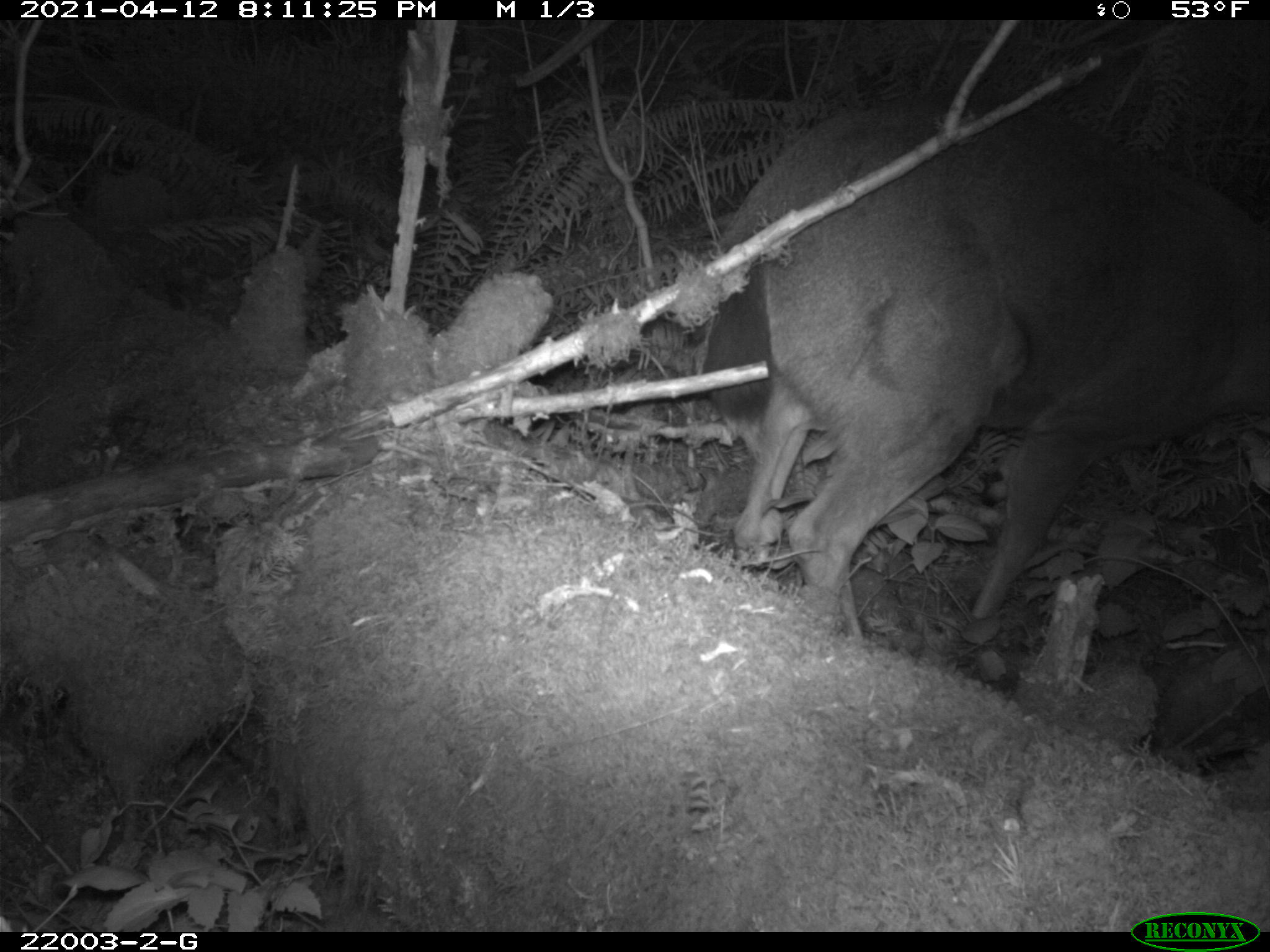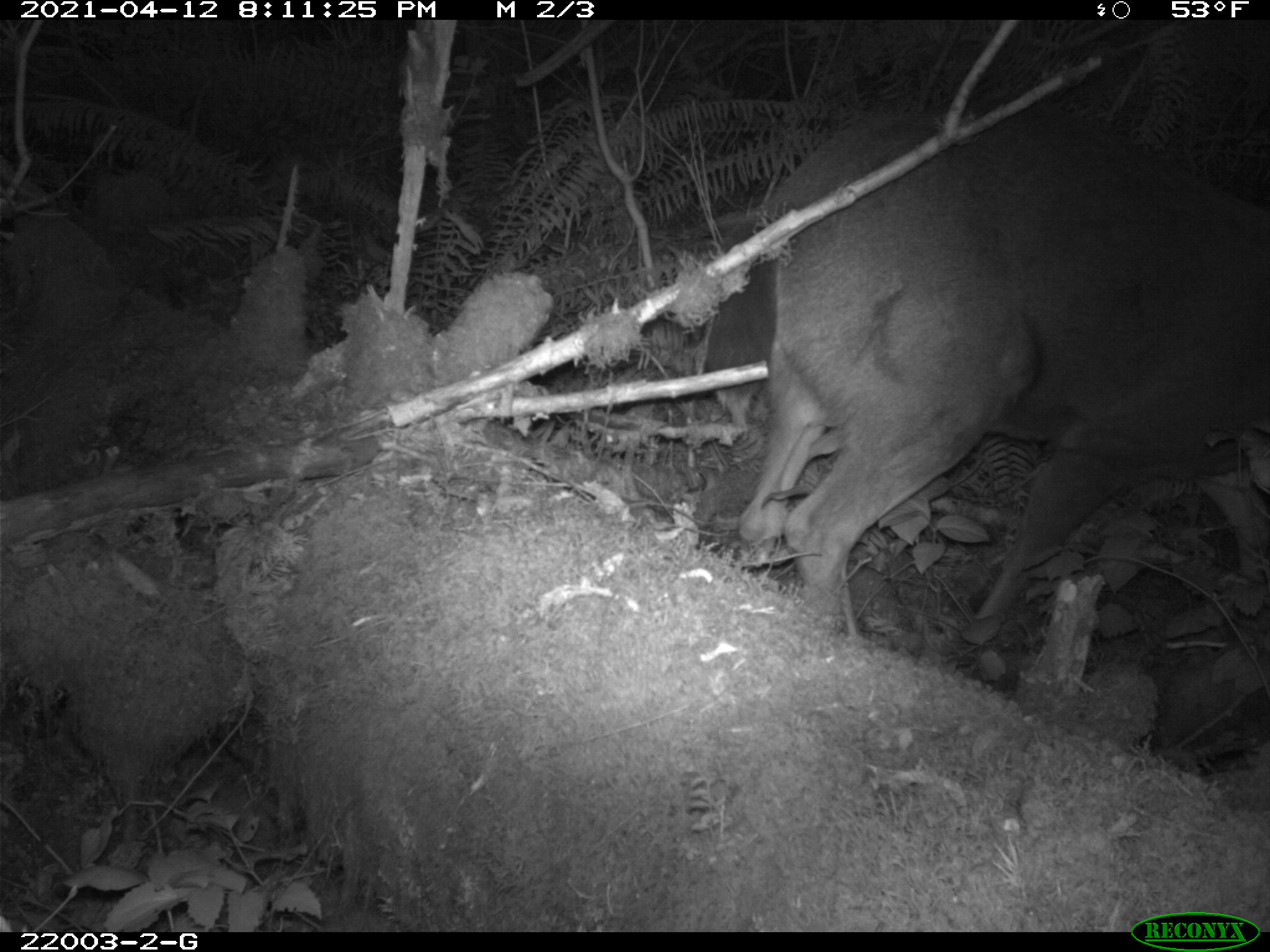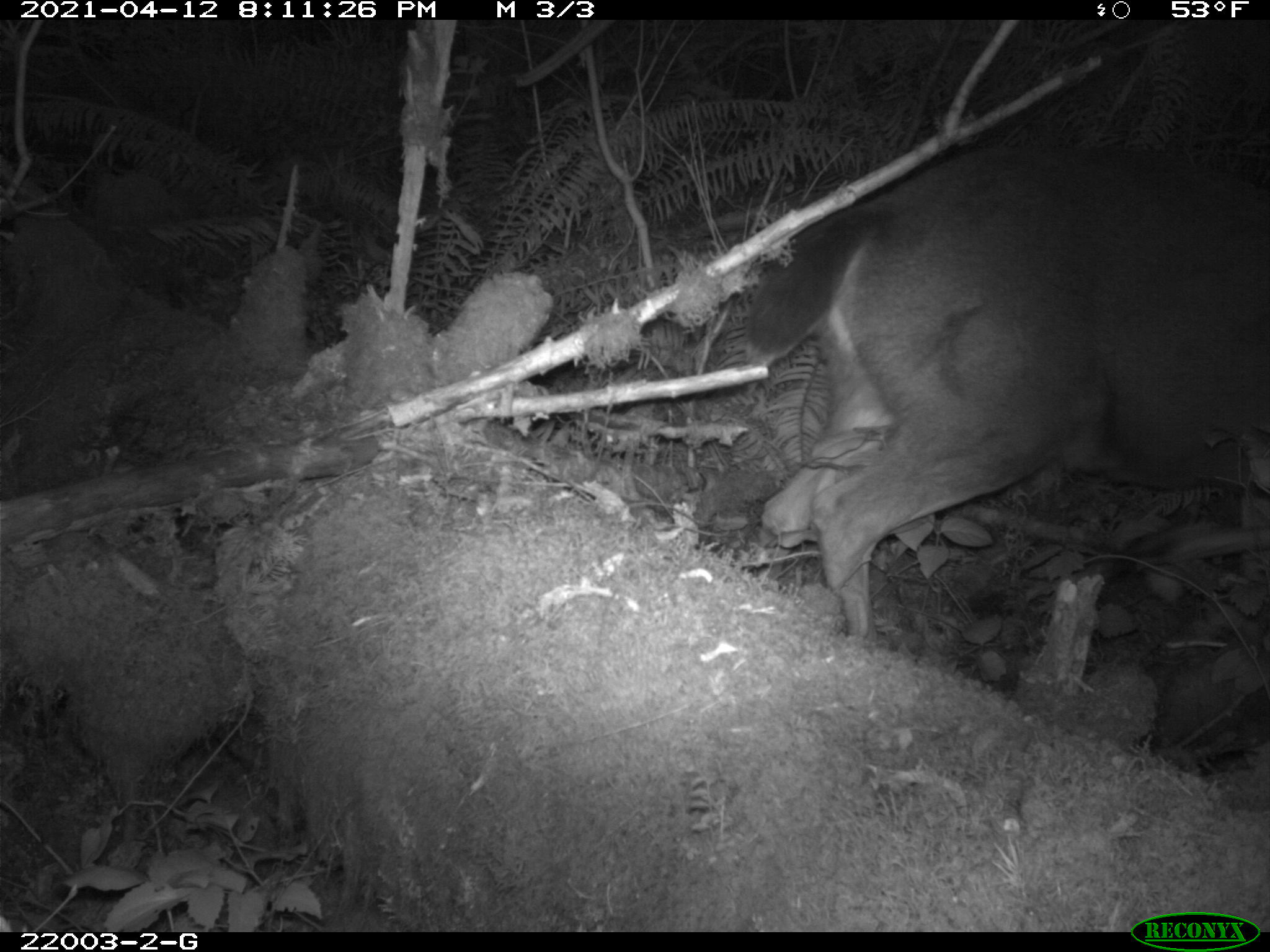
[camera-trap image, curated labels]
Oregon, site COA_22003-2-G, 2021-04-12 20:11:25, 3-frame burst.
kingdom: Animalia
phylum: Chordata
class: Mammalia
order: Artiodactyla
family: Cervidae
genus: Odocoileus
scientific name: Odocoileus hemionus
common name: black-tailed deer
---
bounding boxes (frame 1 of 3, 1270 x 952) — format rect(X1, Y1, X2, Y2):
black-tailed deer: rect(716, 92, 1268, 632)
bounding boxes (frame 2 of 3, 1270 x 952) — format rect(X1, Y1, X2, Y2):
black-tailed deer: rect(741, 104, 1268, 694)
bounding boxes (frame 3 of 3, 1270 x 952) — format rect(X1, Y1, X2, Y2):
black-tailed deer: rect(760, 118, 1269, 710)